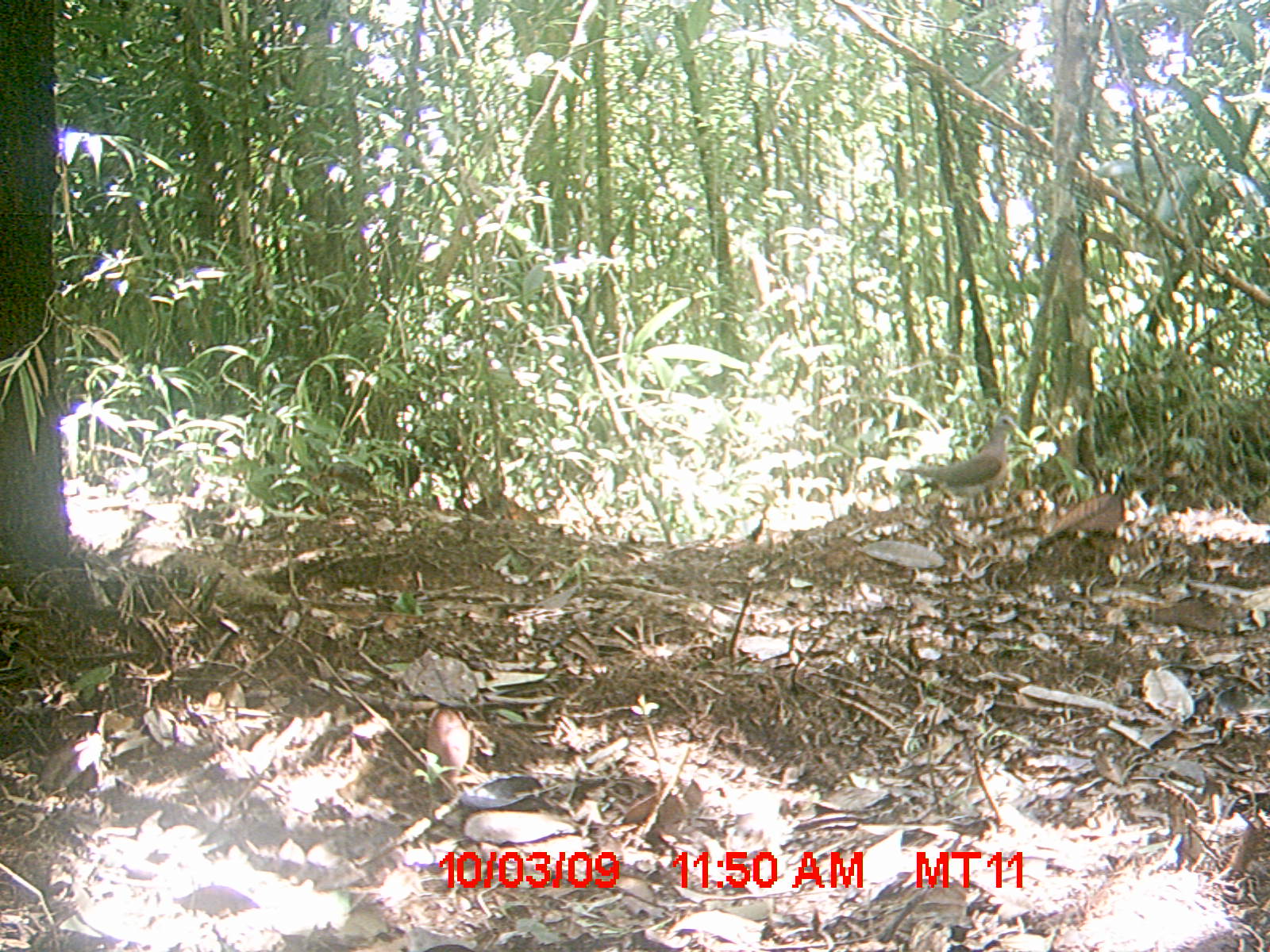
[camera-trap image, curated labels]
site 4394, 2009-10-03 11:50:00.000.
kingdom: Animalia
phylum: Chordata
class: Aves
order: Columbiformes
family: Columbidae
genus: Streptopelia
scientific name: Streptopelia picturata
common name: madagascar turtle-dove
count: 1